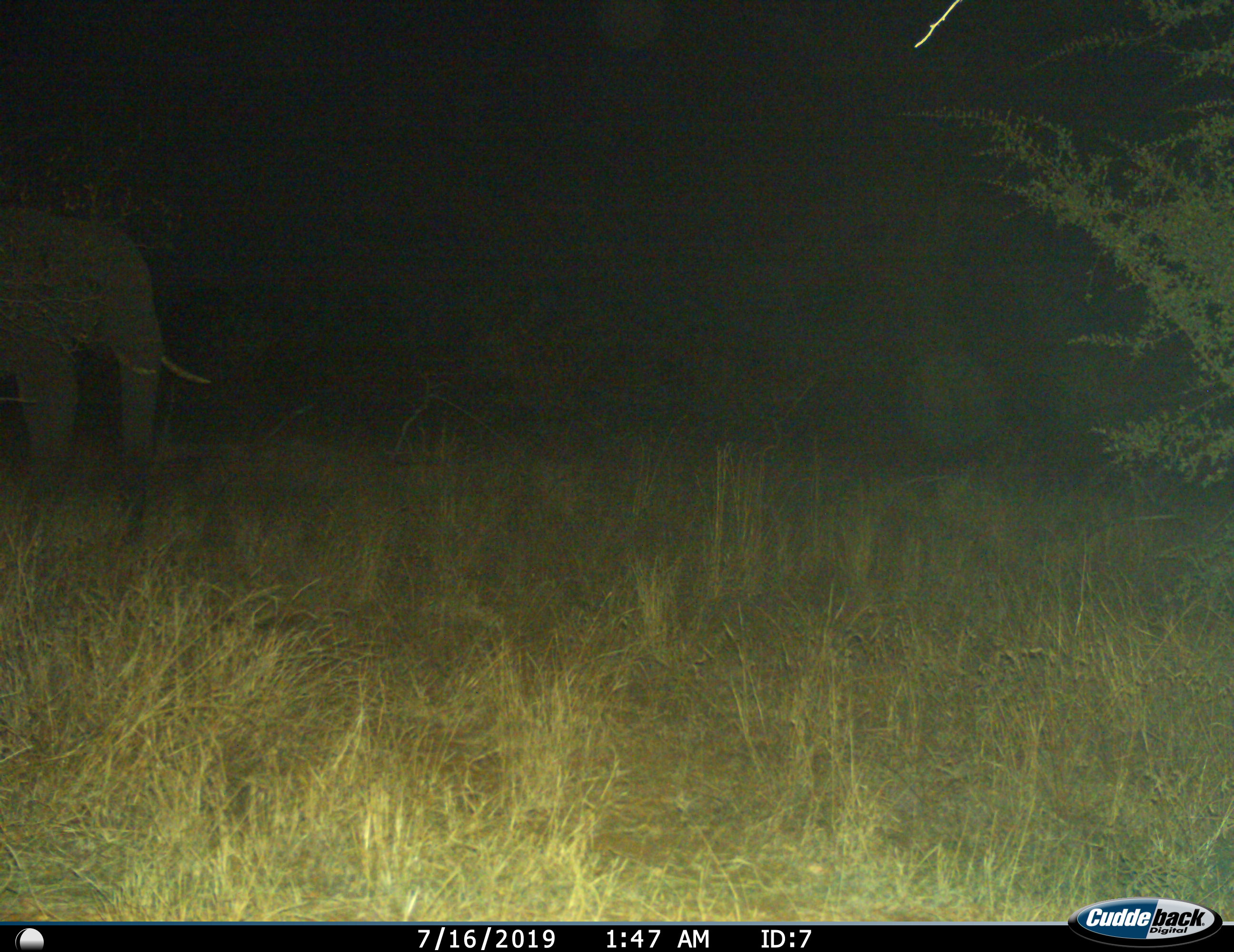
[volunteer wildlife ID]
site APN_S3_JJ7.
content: unidentified animal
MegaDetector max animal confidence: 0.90